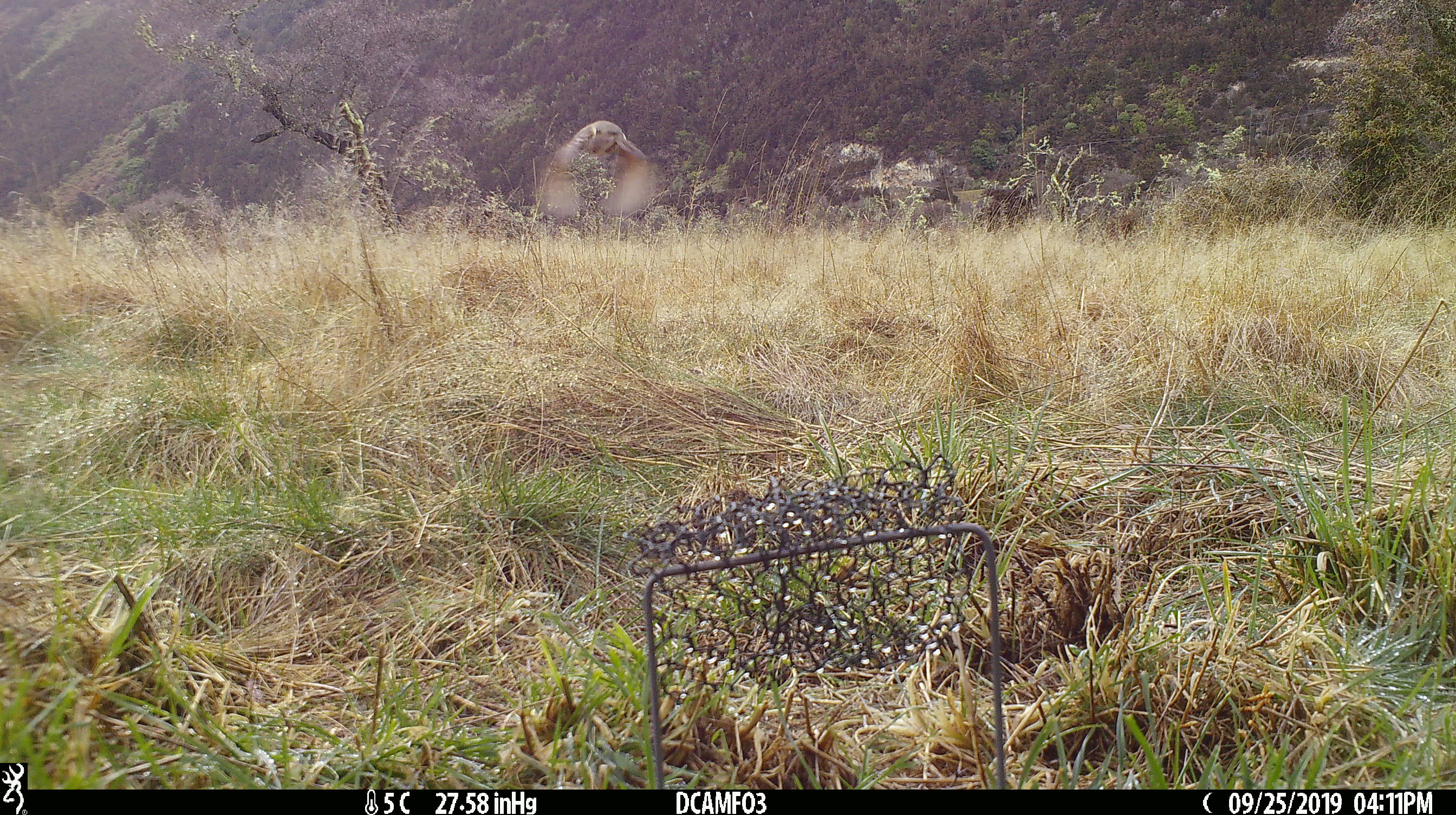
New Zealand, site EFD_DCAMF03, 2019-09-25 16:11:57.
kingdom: Animalia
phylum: Chordata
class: Aves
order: Passeriformes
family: Turdidae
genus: Turdus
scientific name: Turdus philomelos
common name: song thrush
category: thrush